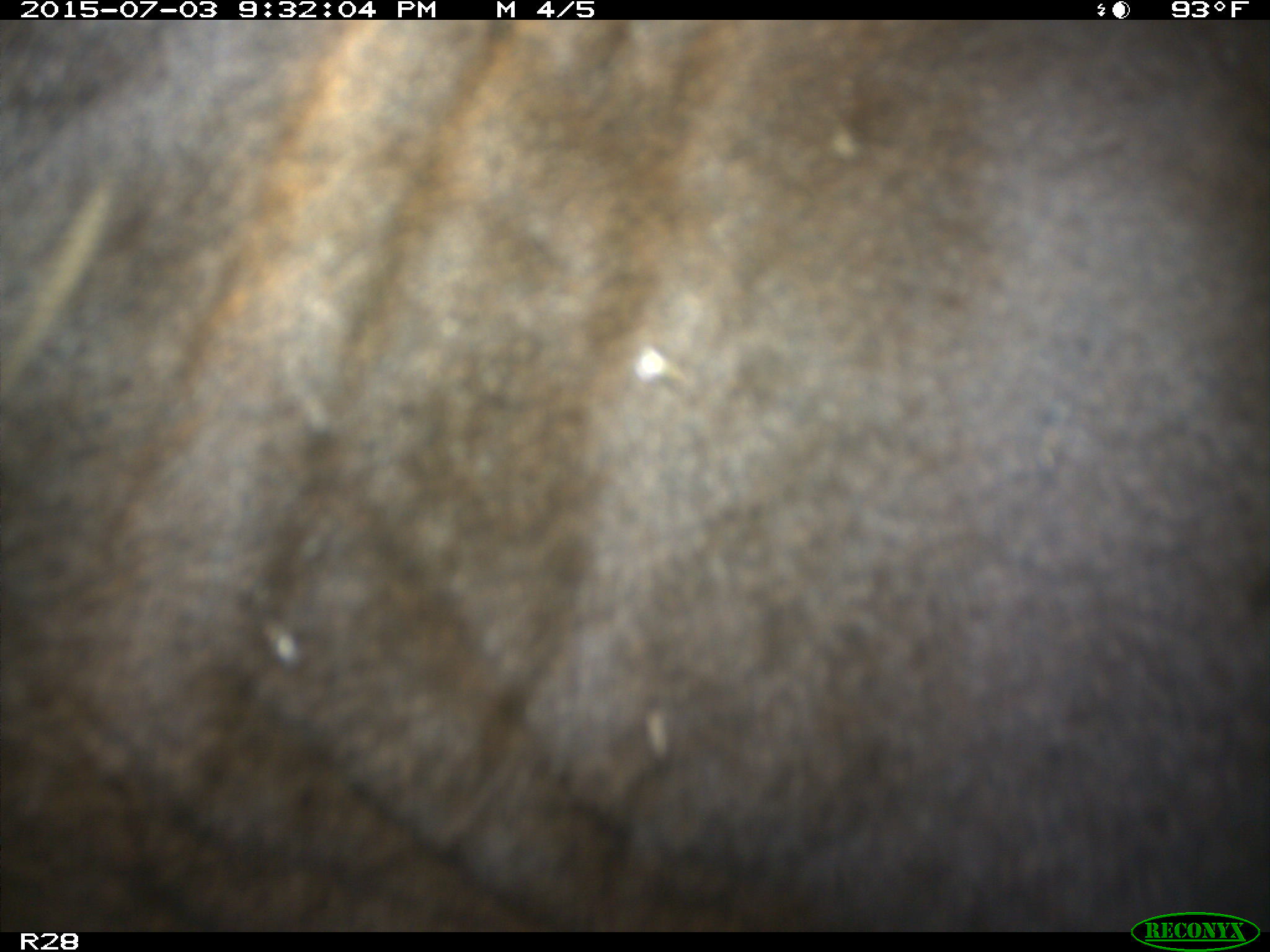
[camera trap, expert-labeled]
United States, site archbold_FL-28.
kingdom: Animalia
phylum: Chordata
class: Mammalia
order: Artiodactyla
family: Bovidae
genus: Bos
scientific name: Bos taurus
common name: domestic cow